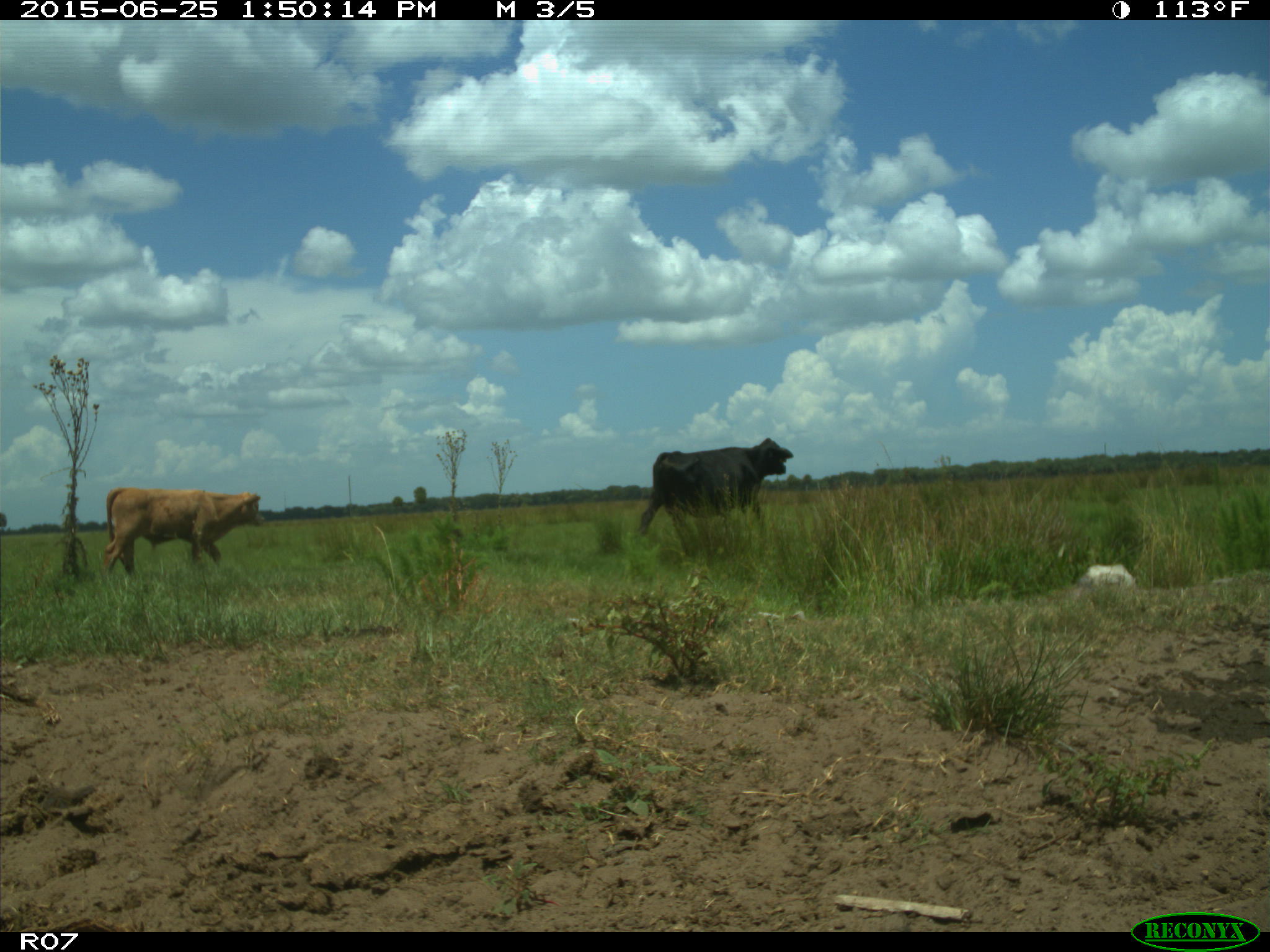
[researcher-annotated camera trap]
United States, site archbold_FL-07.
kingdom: Animalia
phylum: Chordata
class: Mammalia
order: Artiodactyla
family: Bovidae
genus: Bos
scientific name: Bos taurus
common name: domestic cow